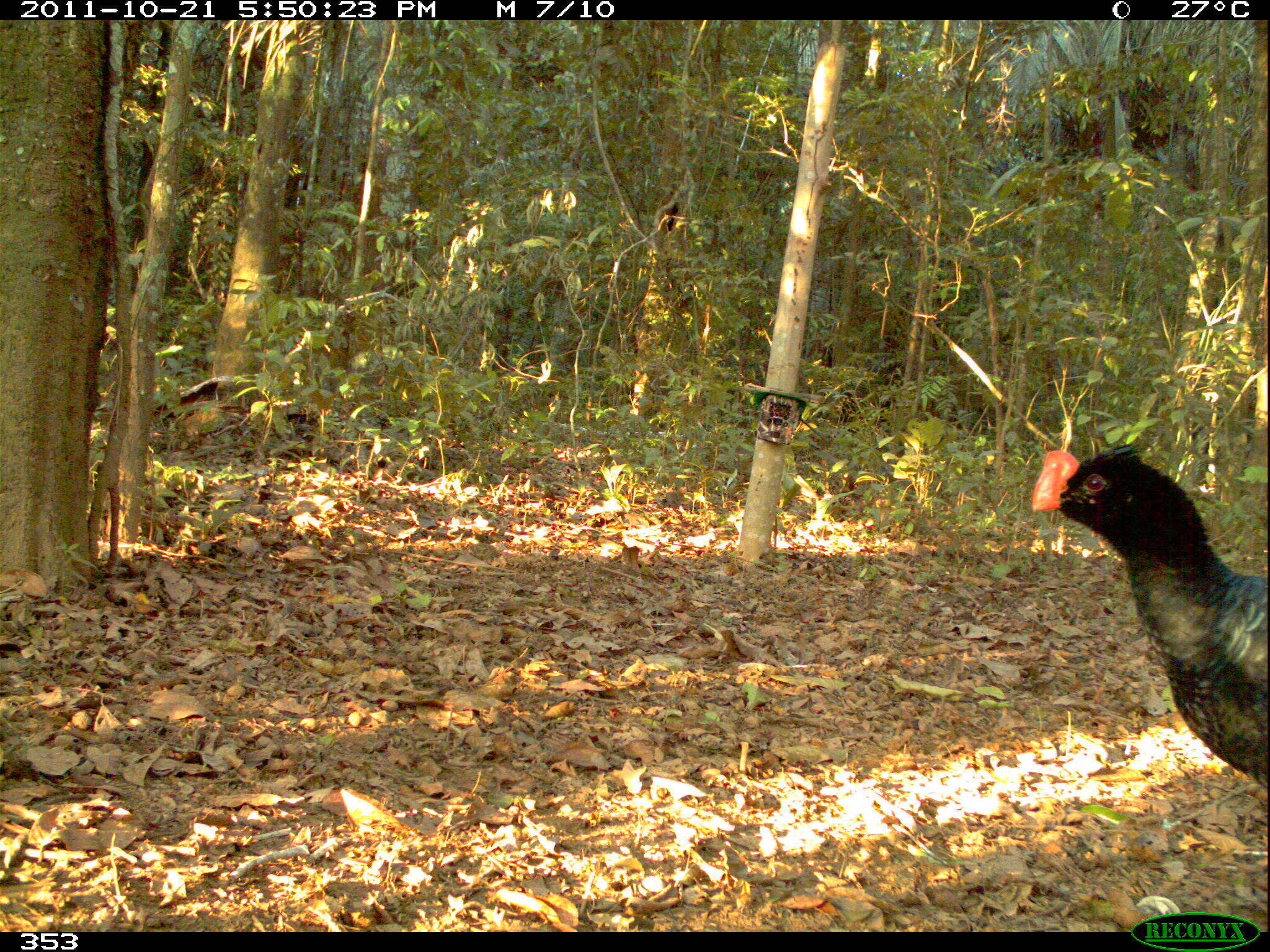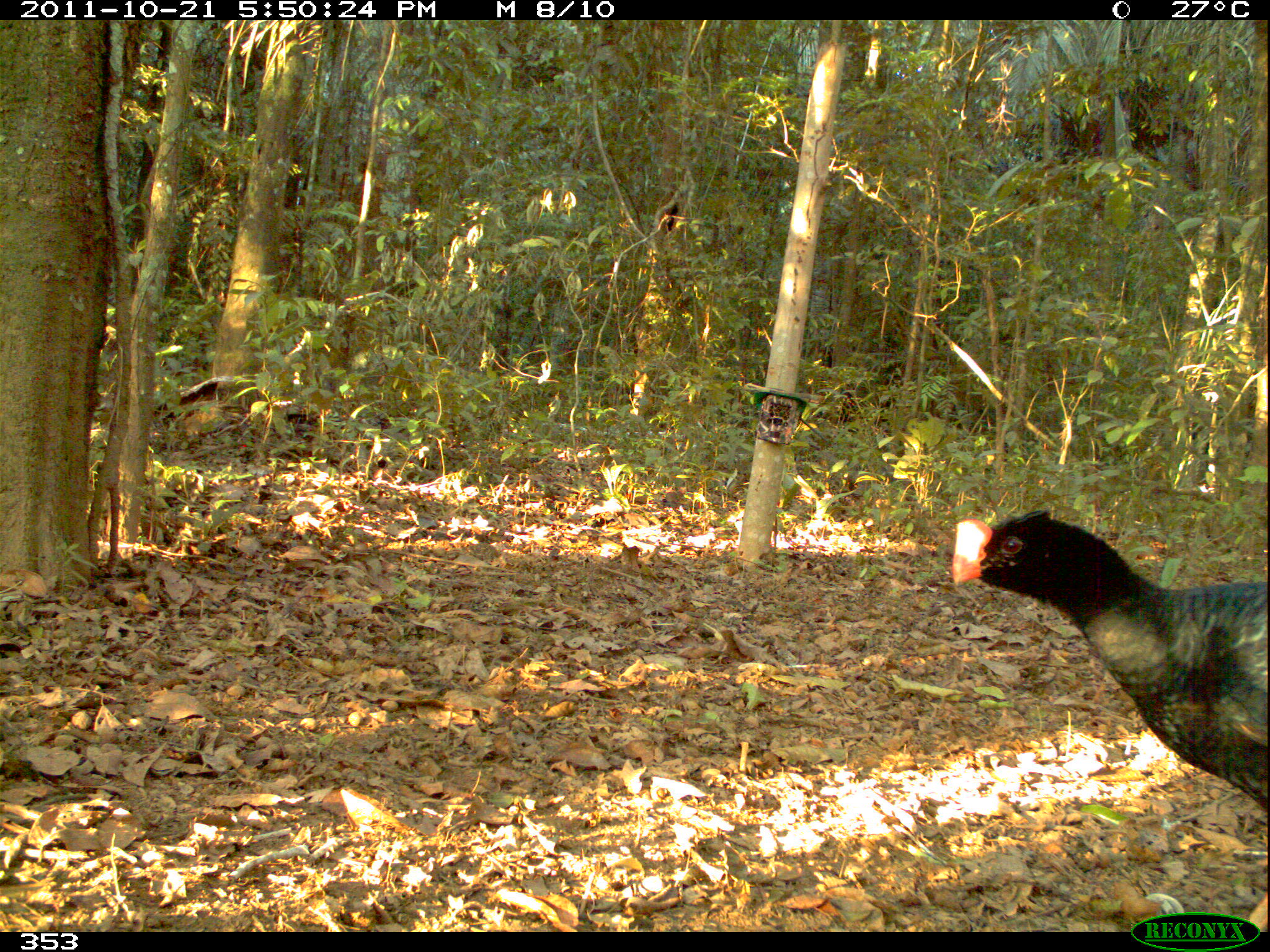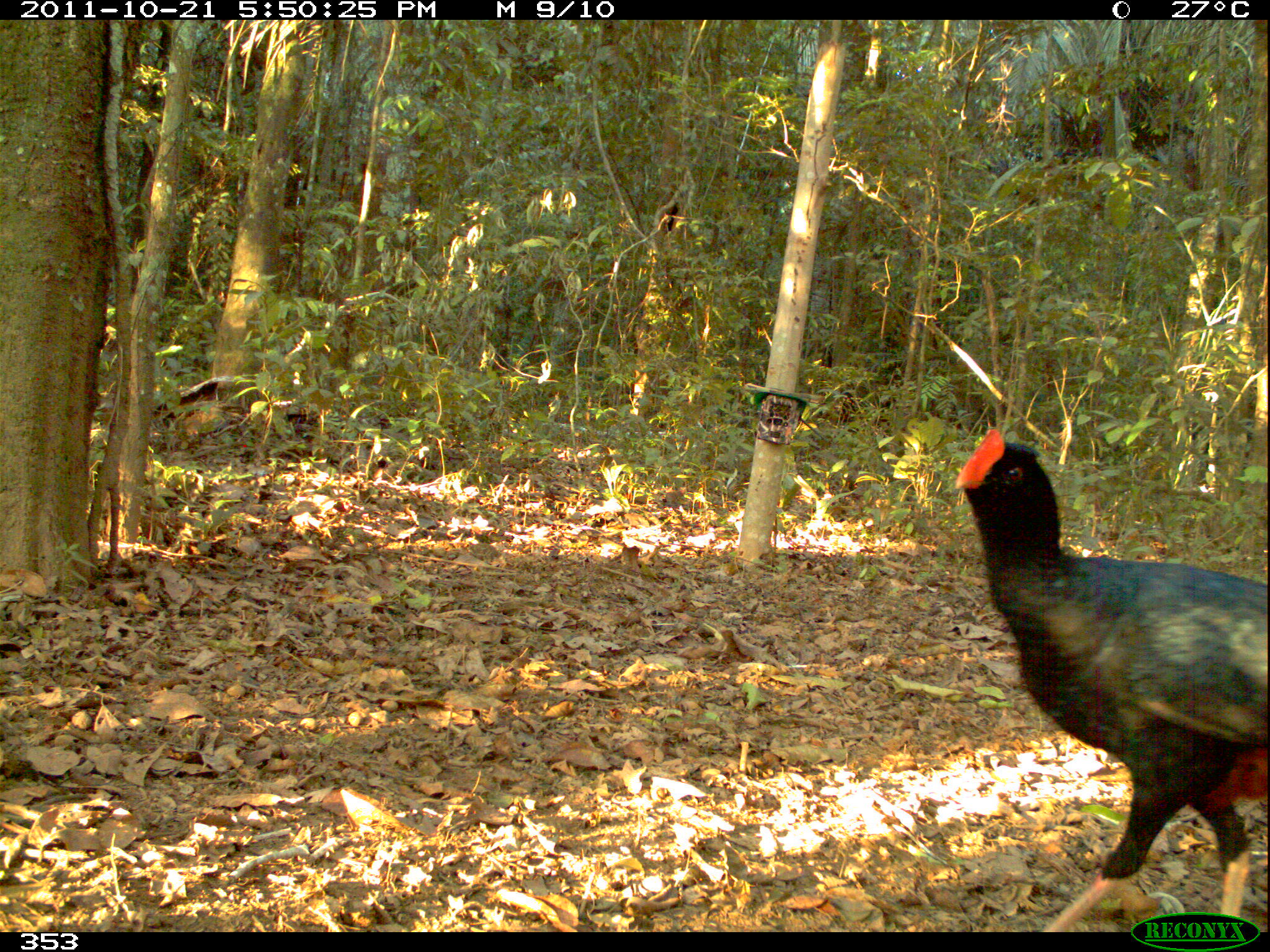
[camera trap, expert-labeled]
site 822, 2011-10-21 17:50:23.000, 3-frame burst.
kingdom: Animalia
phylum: Chordata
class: Aves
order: Galliformes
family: Cracidae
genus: Mitu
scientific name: Mitu tuberosum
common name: razor-billed curassow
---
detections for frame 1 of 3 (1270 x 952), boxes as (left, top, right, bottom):
mitu tuberosum: (1027, 441, 1268, 787)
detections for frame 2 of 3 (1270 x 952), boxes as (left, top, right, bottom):
mitu tuberosum: (948, 502, 1268, 814)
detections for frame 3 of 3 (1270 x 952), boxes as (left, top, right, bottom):
mitu tuberosum: (953, 426, 1269, 928)